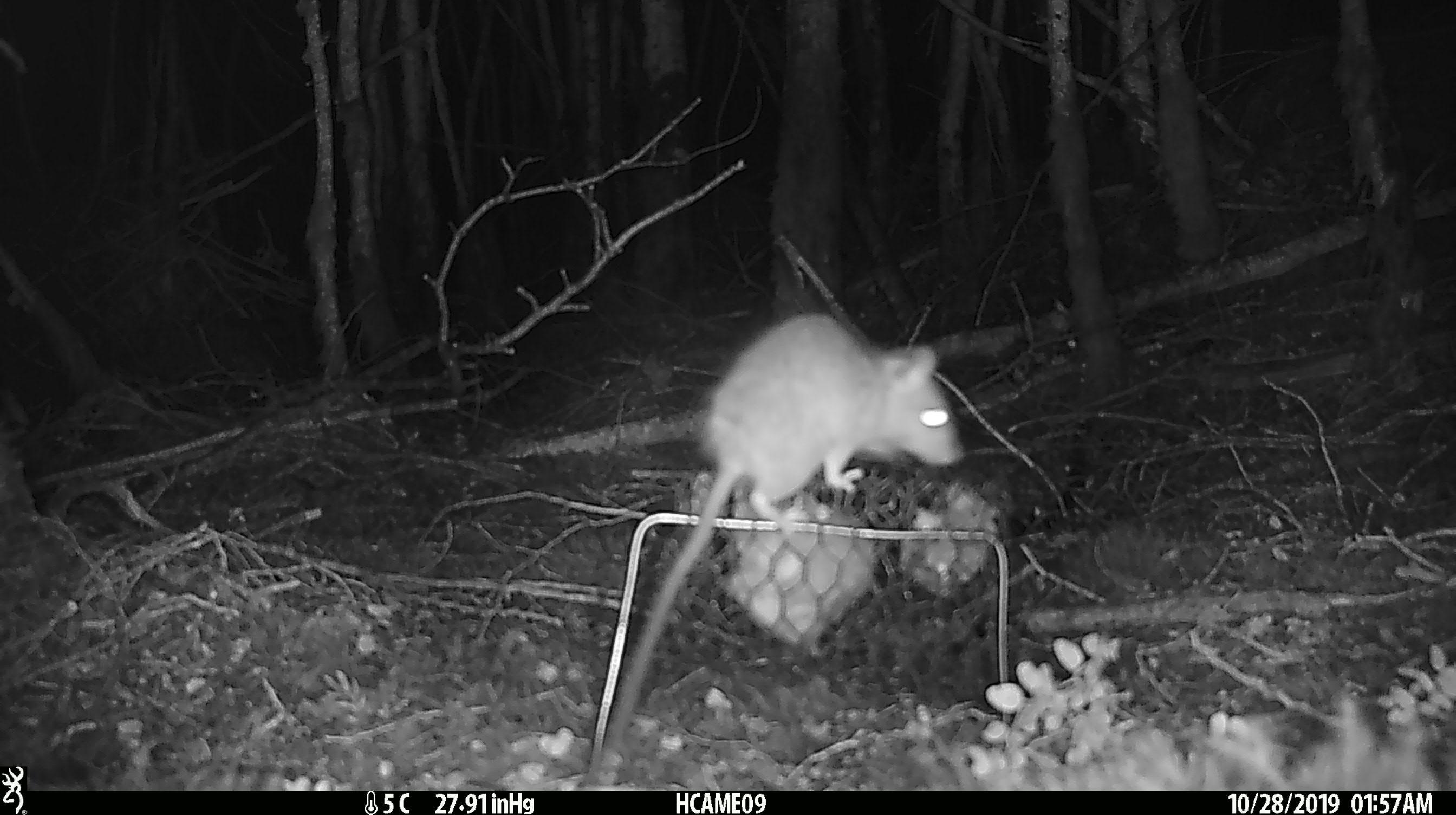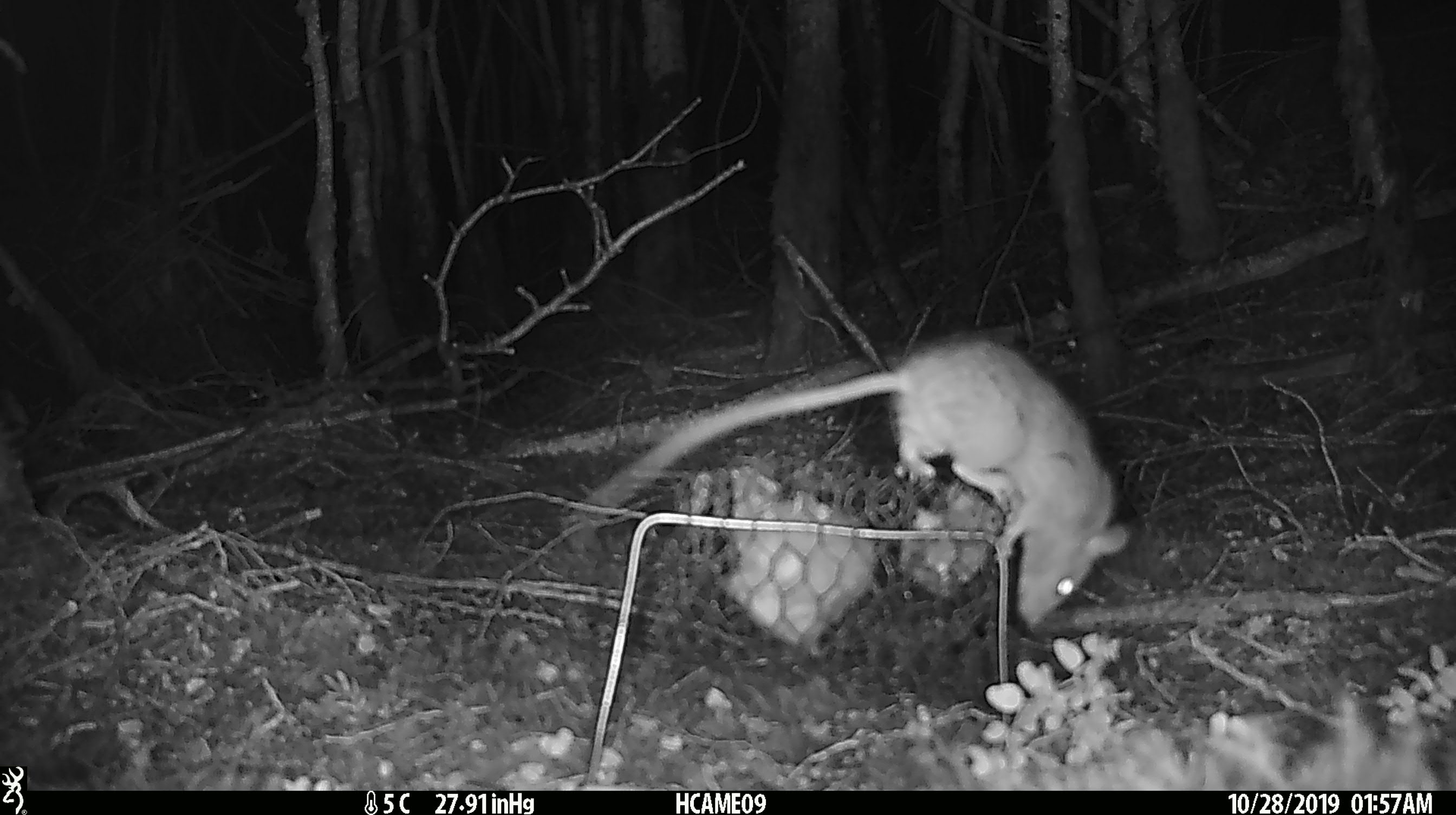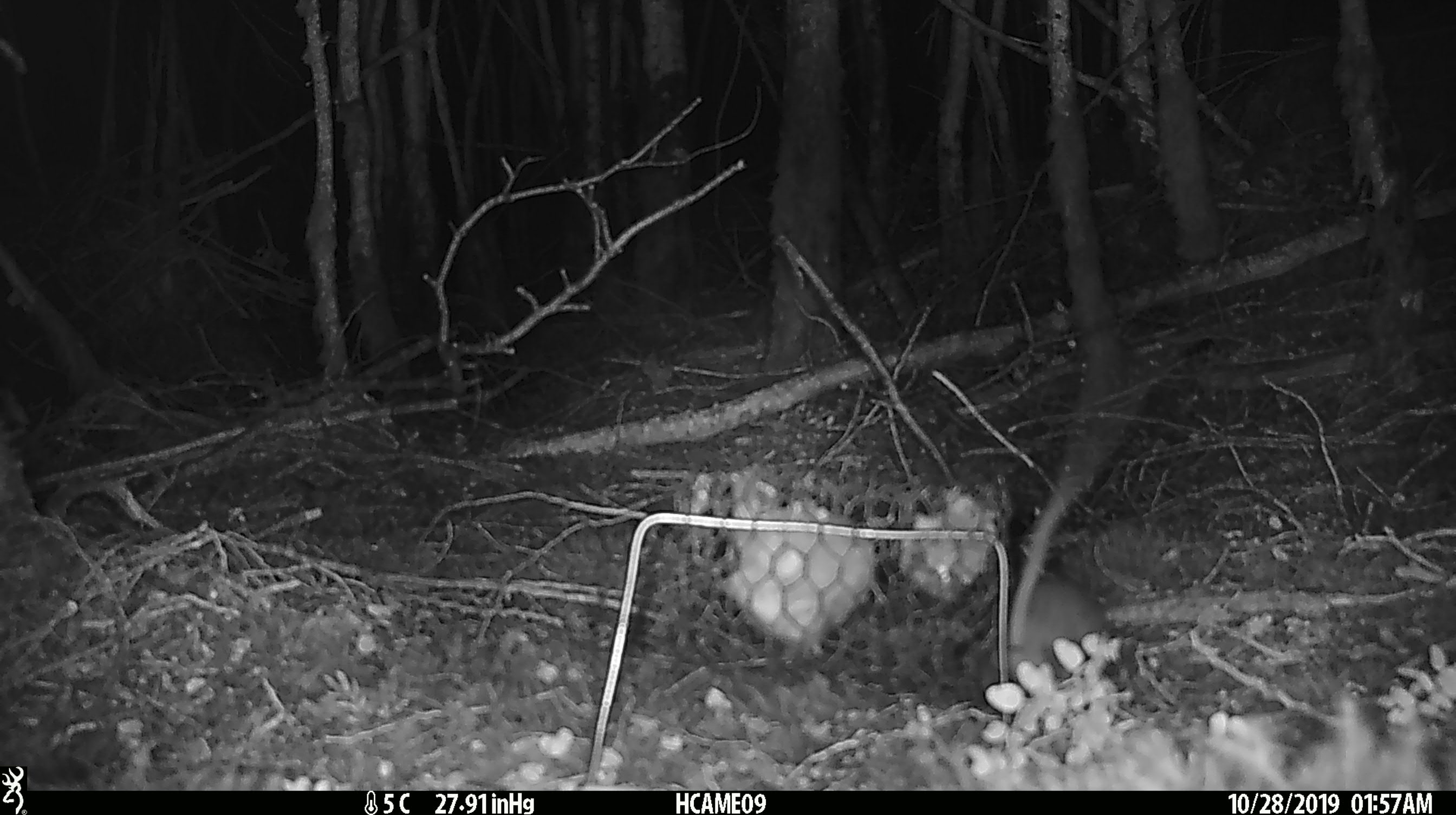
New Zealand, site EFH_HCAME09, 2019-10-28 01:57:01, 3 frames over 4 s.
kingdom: Animalia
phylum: Chordata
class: Mammalia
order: Rodentia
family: Muridae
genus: Rattus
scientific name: Rattus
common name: rat